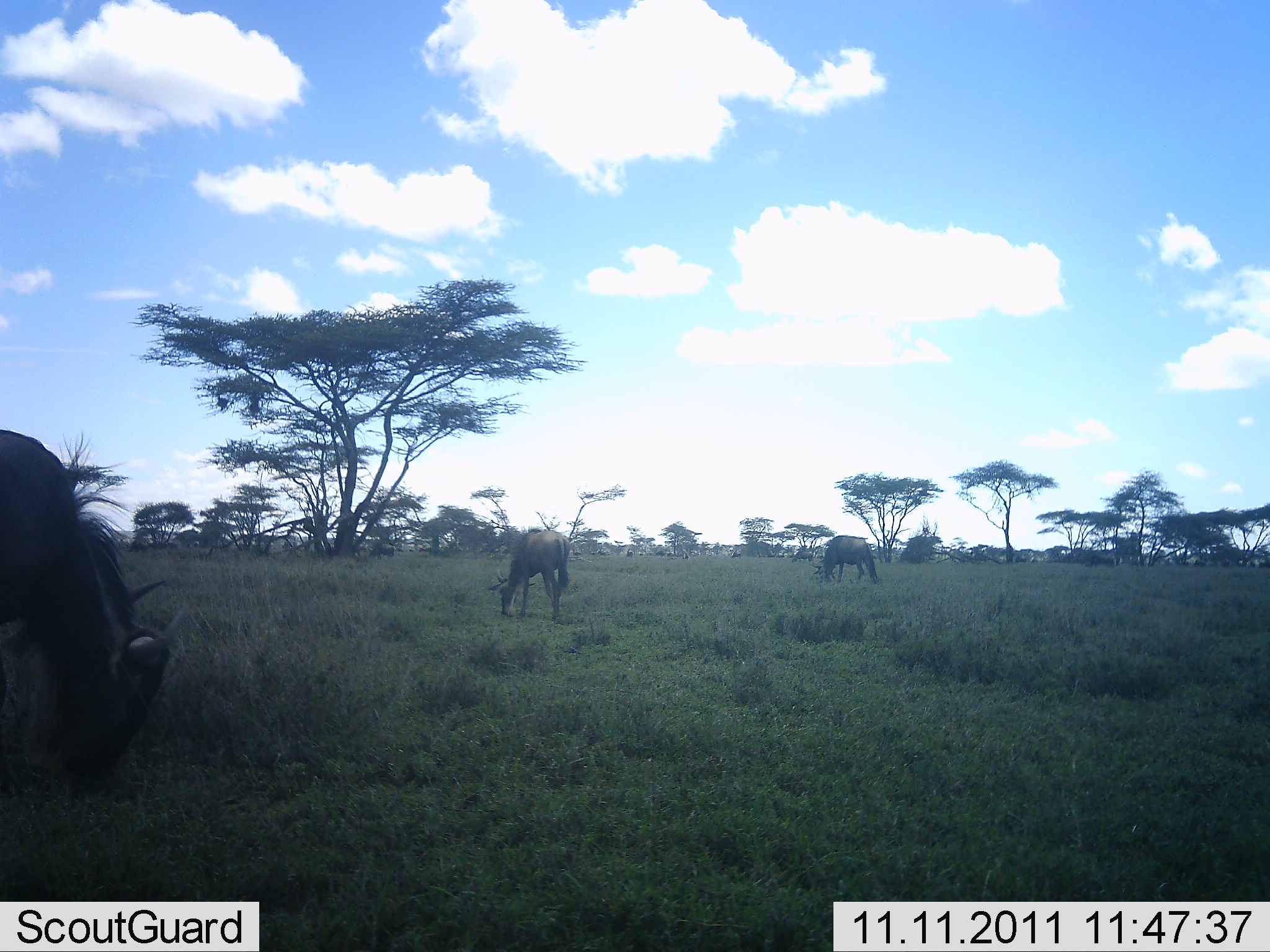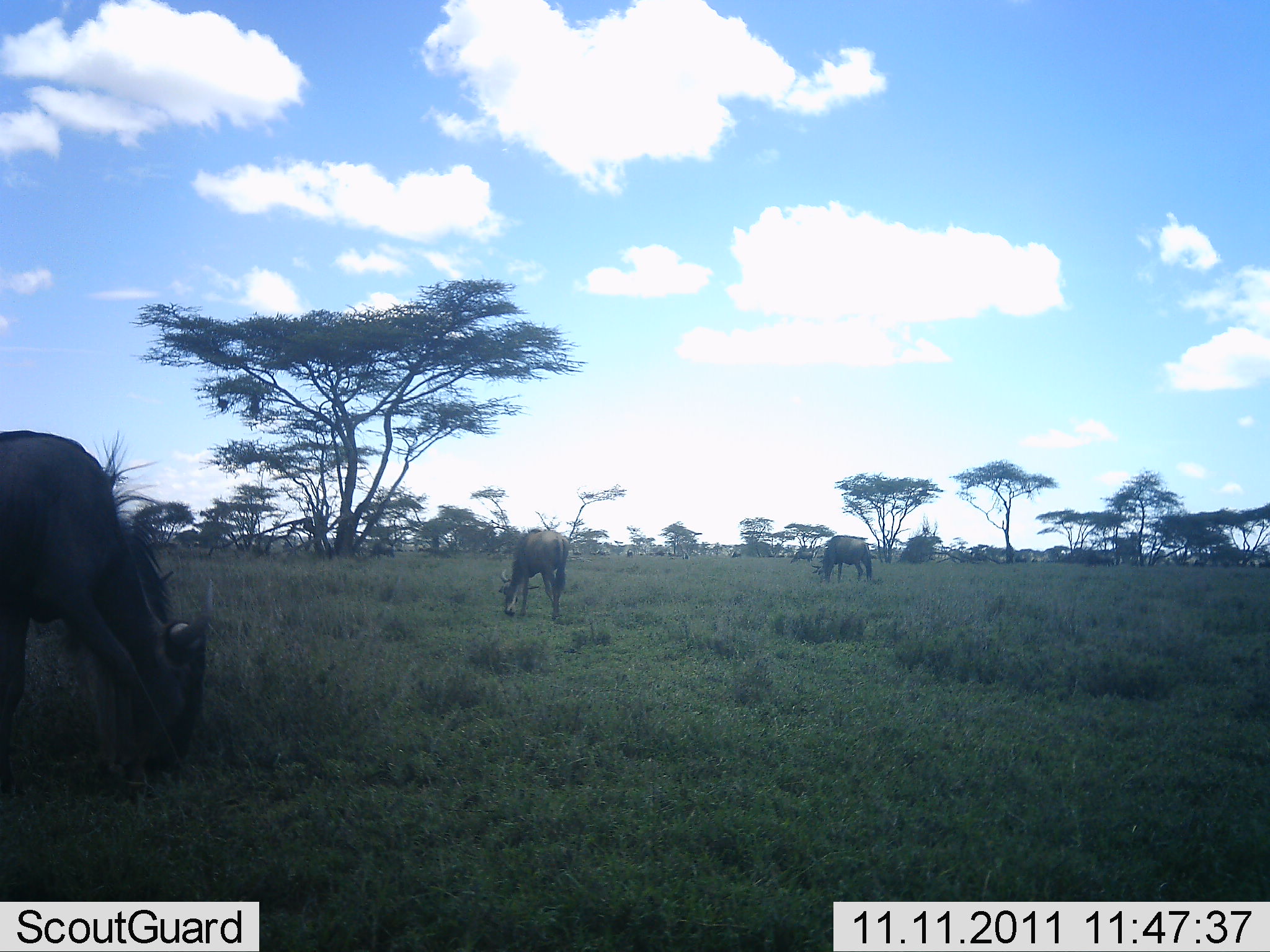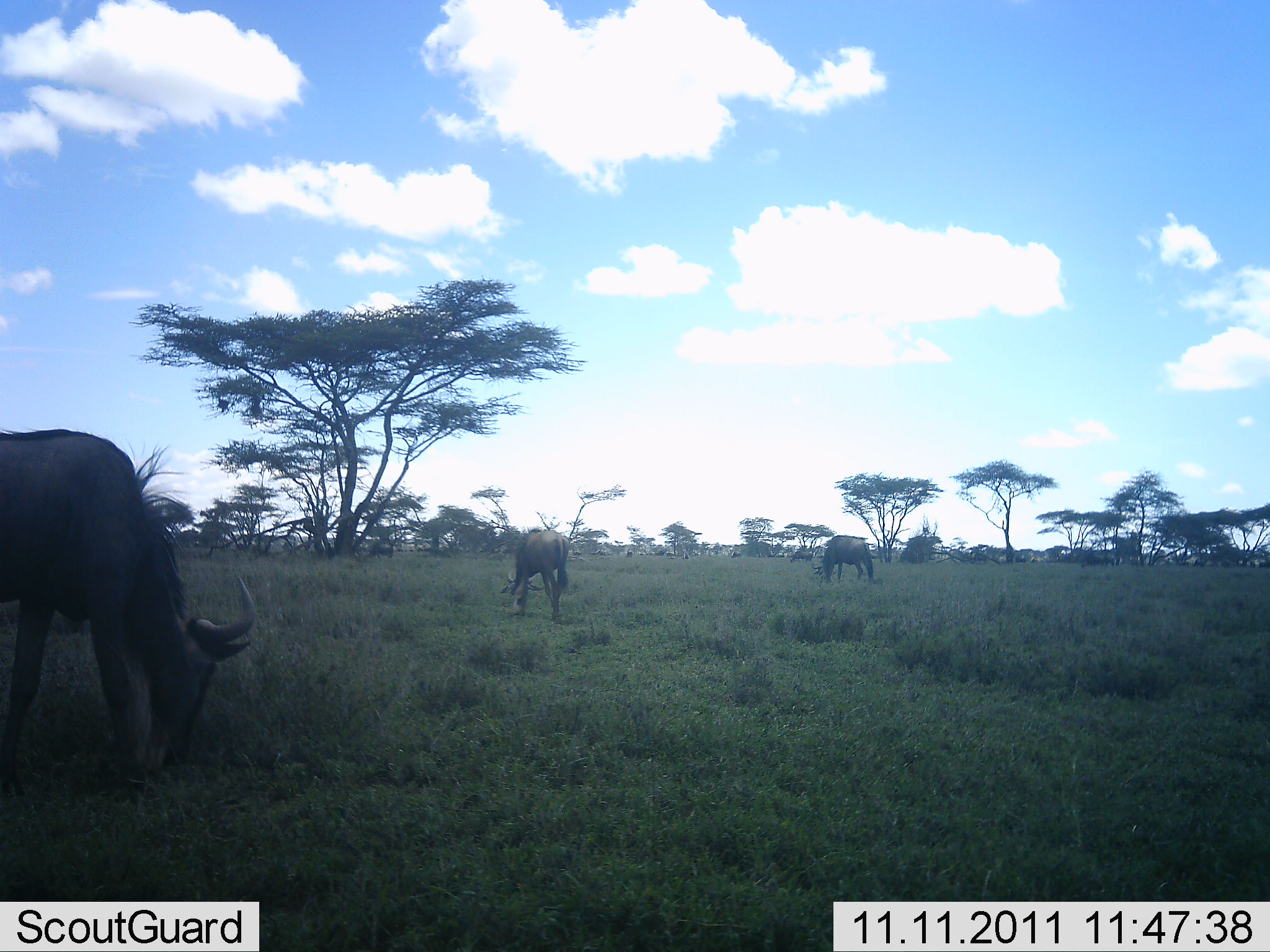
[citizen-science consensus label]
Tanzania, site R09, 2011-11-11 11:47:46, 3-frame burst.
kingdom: Animalia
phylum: Chordata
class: Mammalia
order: Artiodactyla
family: Bovidae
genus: Connochaetes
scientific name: Connochaetes taurinus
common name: blue wildebeest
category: wildebeest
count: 3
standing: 46%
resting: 8%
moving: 23%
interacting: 0%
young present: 0%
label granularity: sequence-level